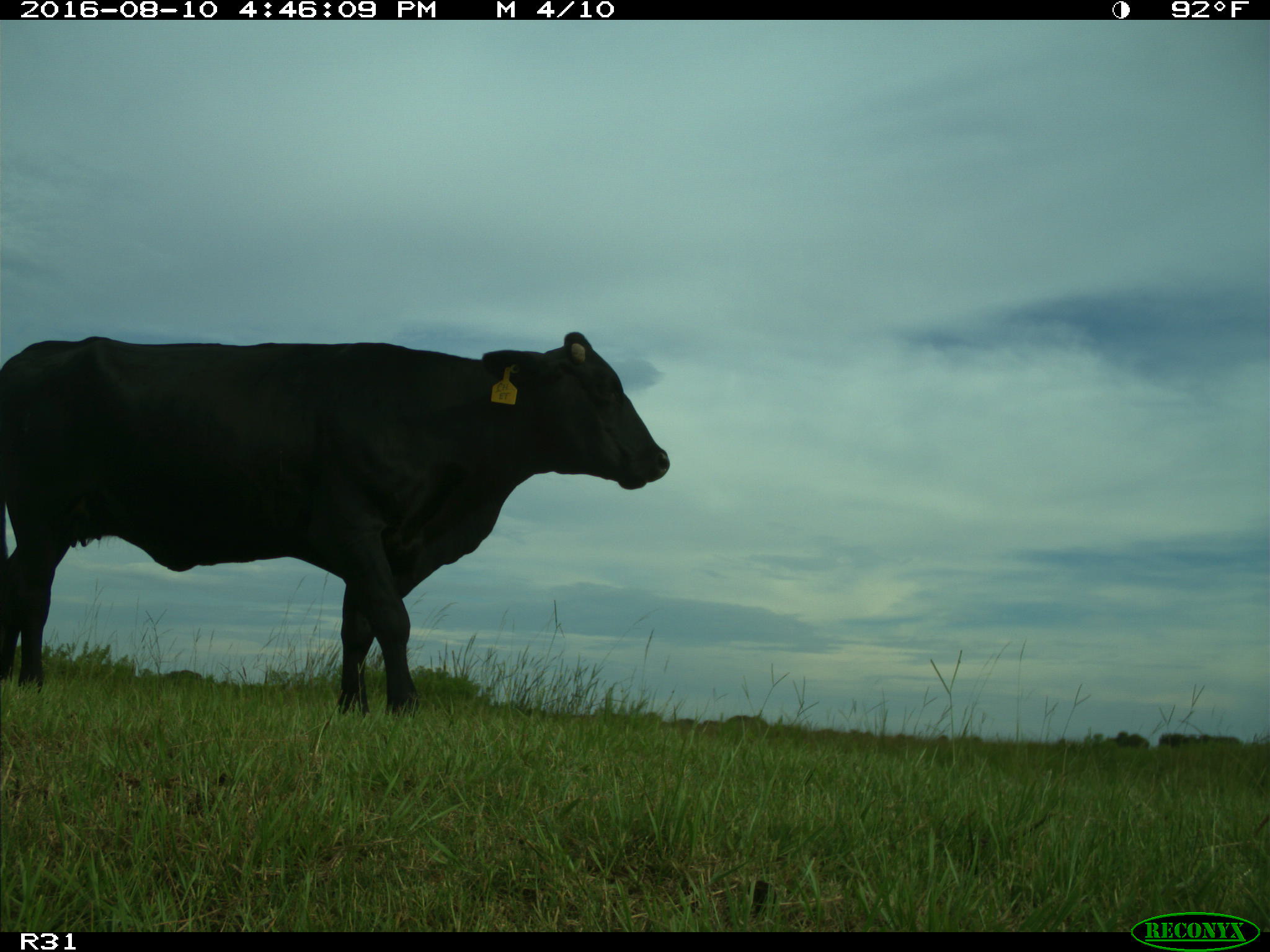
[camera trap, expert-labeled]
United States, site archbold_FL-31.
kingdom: Animalia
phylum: Chordata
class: Mammalia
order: Artiodactyla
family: Bovidae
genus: Bos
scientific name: Bos taurus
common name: domestic cow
Bos taurus (domestic cow).